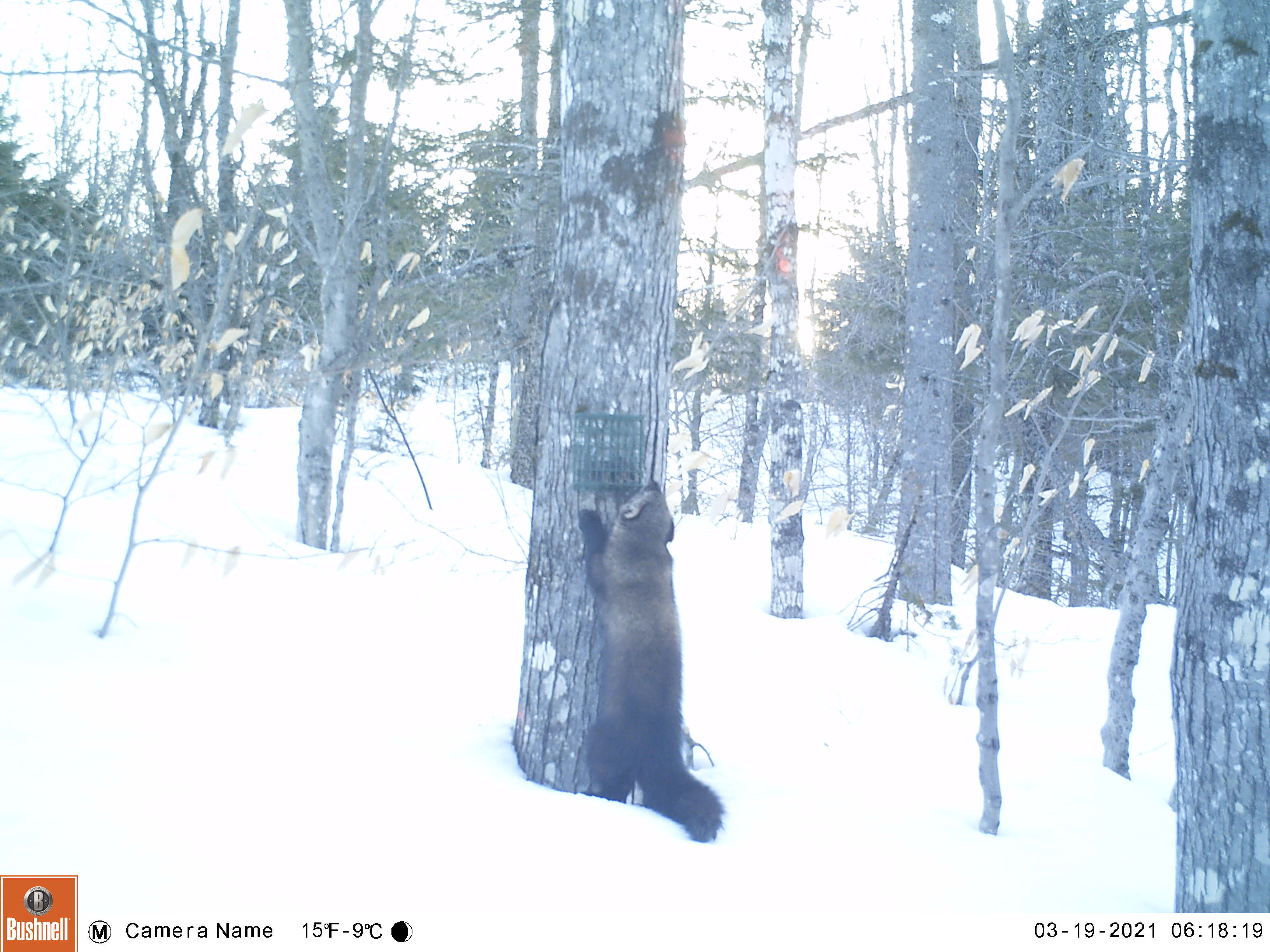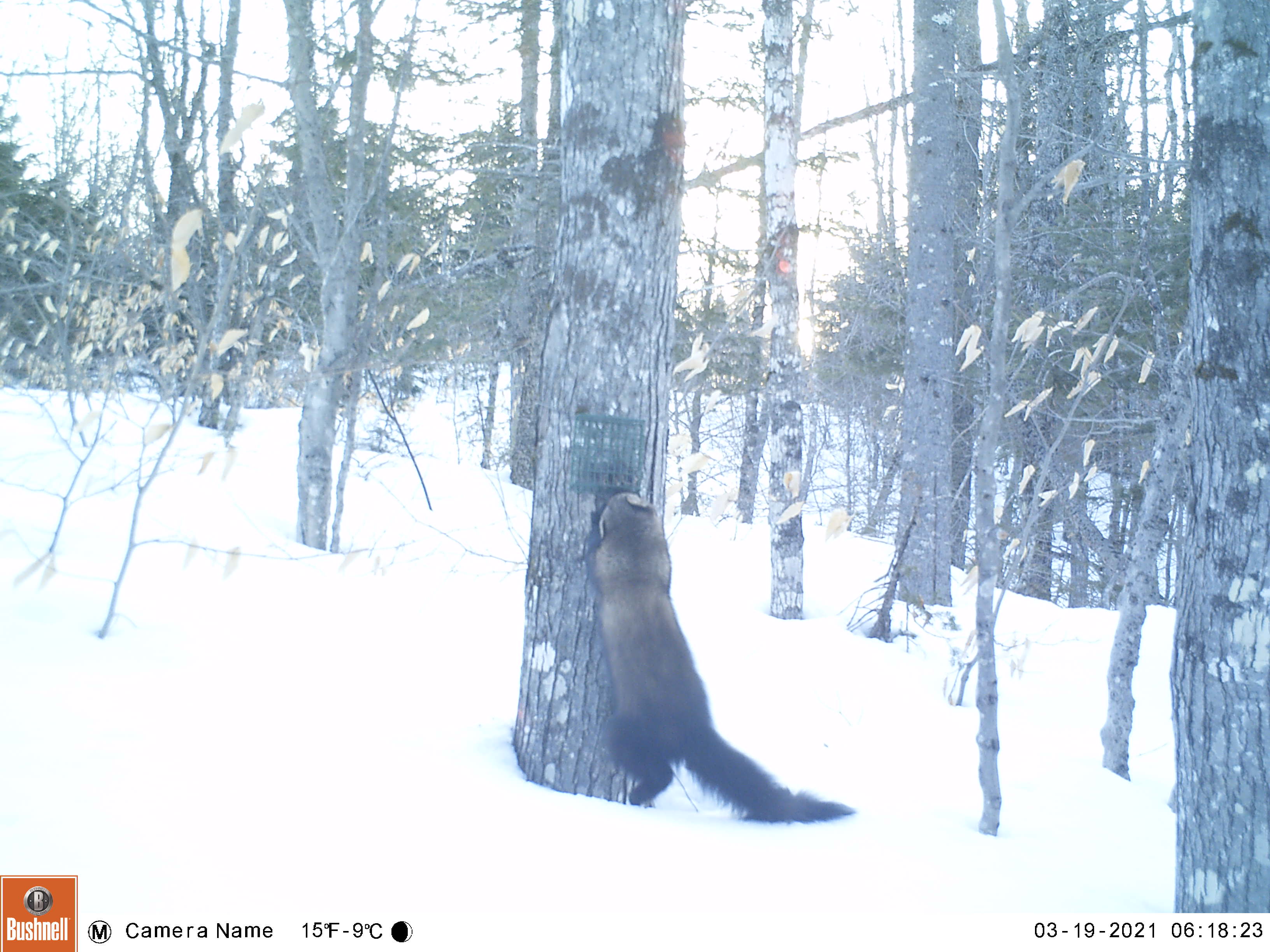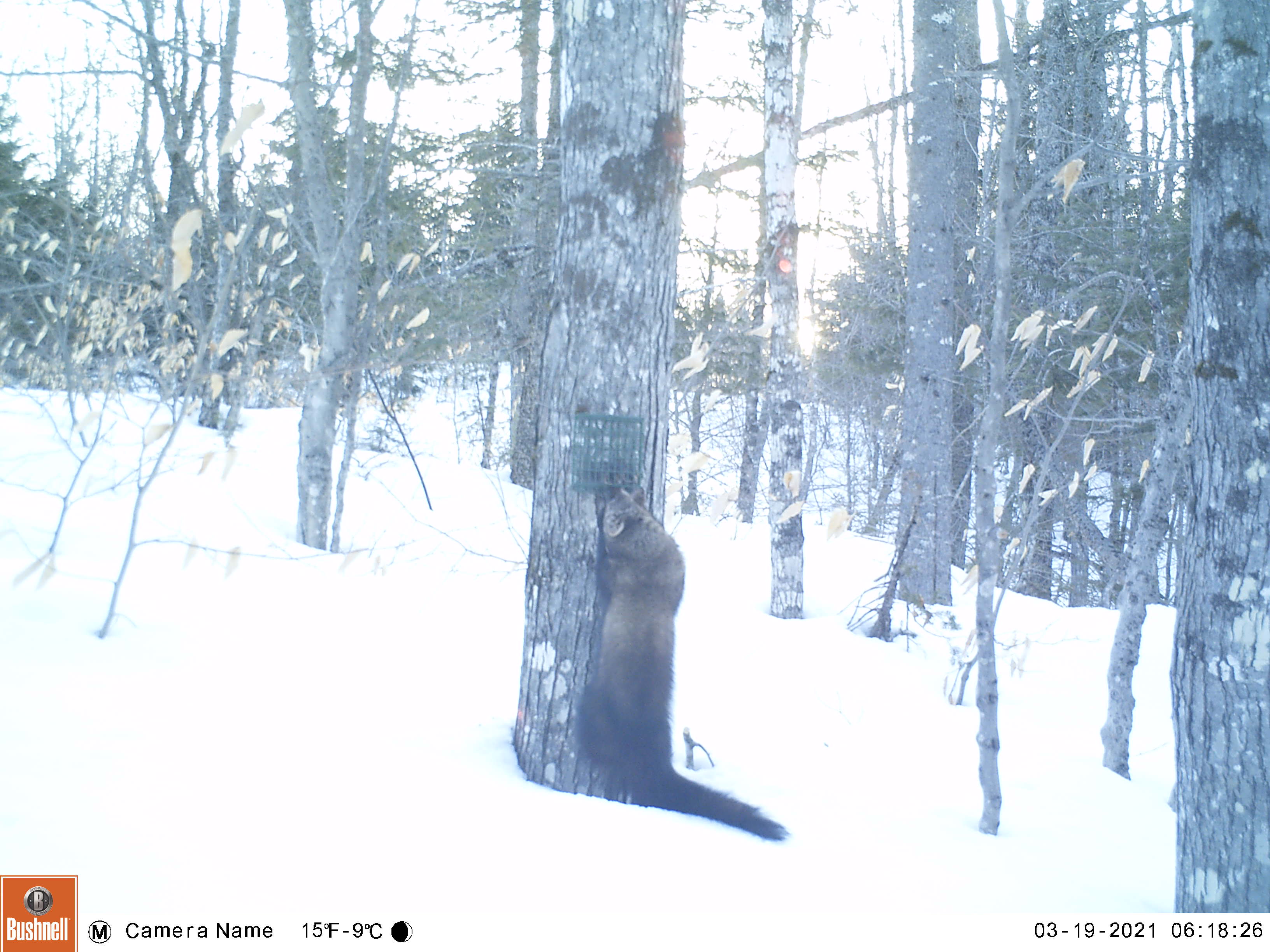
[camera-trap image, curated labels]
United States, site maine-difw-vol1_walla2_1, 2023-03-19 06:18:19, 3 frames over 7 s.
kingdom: Animalia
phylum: Chordata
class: Mammalia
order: Carnivora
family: Mustelidae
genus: Pekania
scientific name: Pekania pennanti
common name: fisher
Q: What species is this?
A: Fisher (Pekania pennanti).